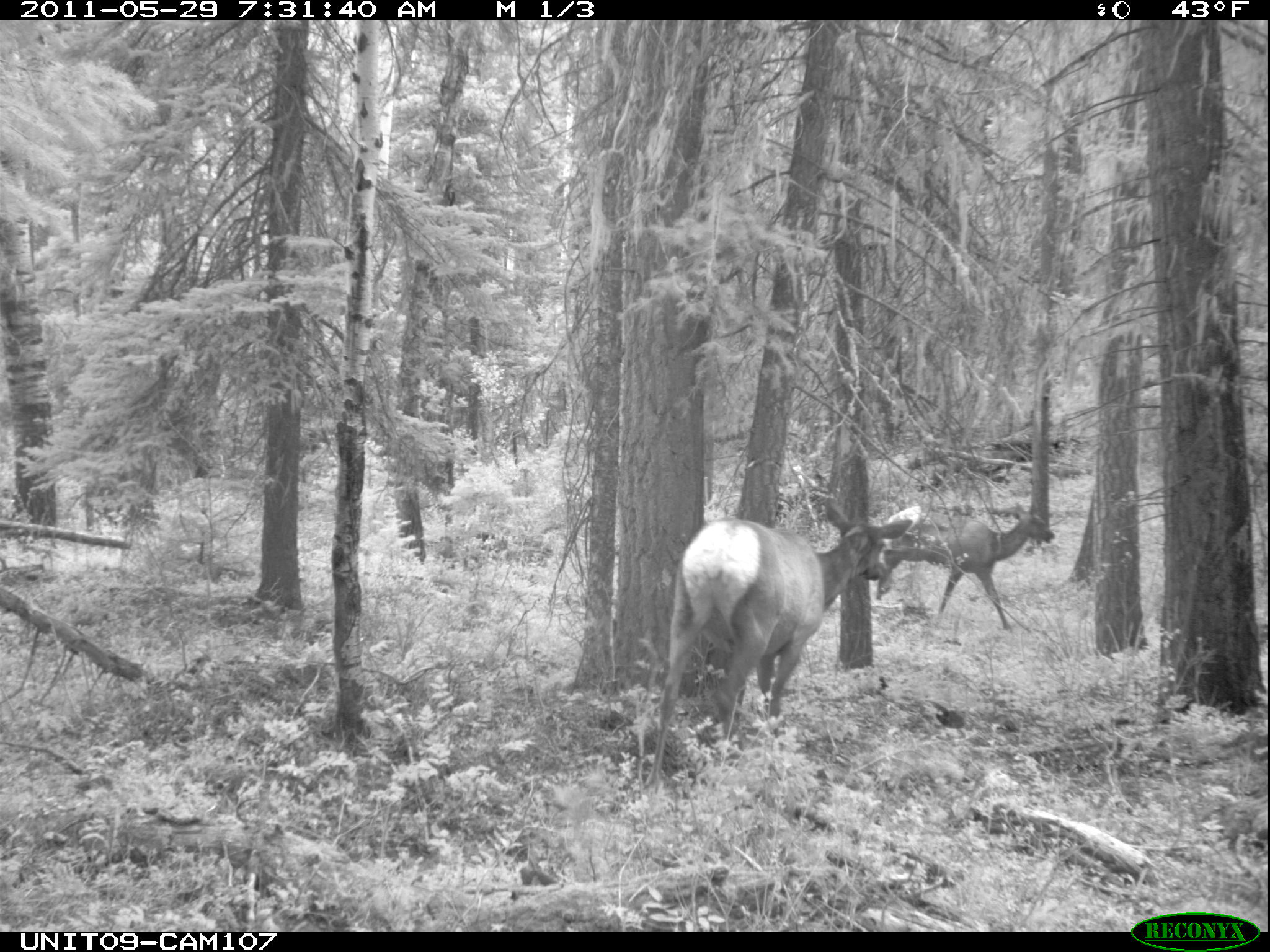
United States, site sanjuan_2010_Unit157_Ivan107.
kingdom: Animalia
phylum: Chordata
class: Mammalia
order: Artiodactyla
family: Cervidae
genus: Cervus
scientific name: Cervus elaphus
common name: red deer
Cervus elaphus (red deer).